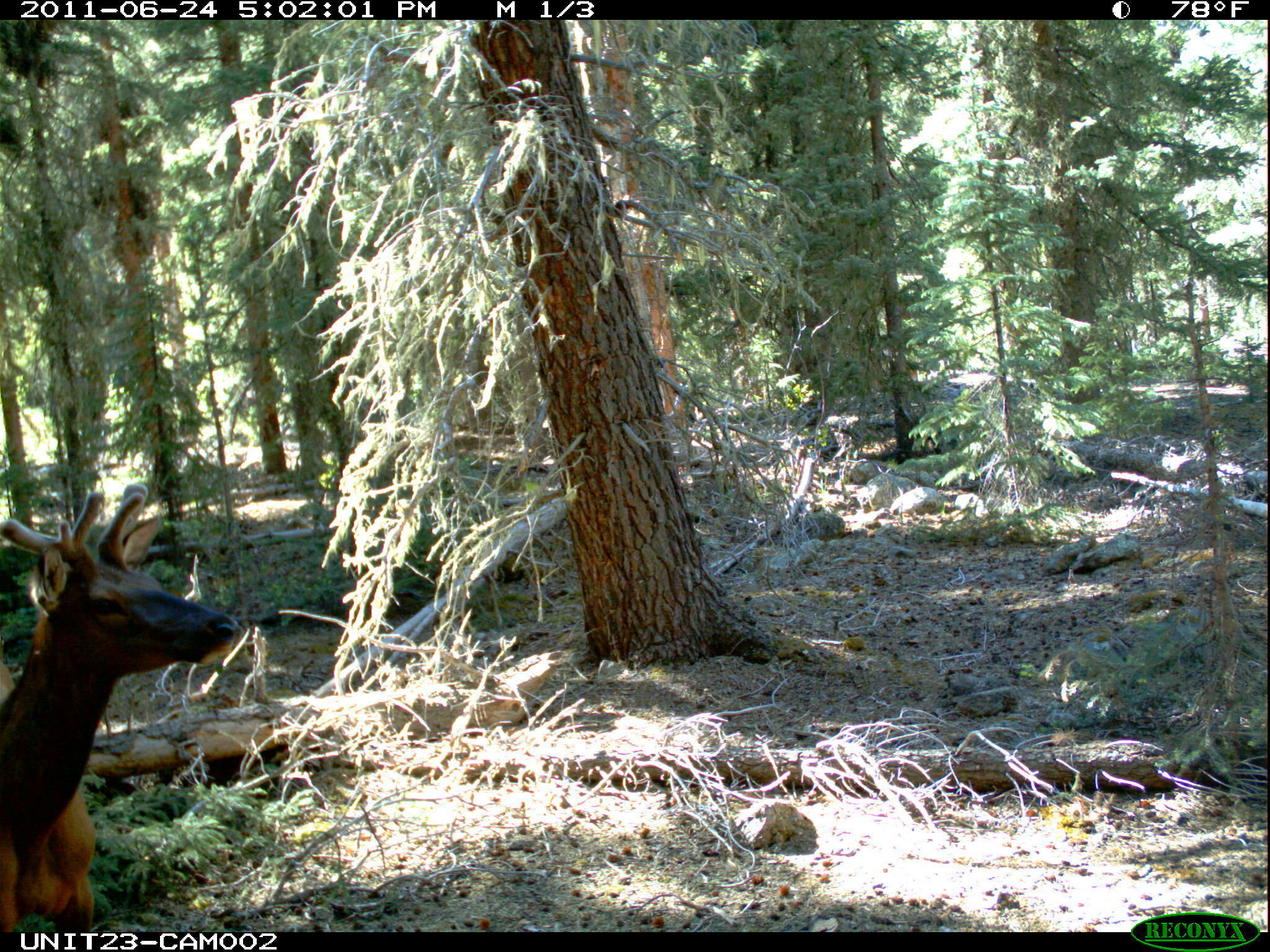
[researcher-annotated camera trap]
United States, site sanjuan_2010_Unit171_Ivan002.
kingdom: Animalia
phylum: Chordata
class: Mammalia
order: Artiodactyla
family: Cervidae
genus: Cervus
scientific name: Cervus elaphus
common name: red deer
Cervus elaphus (red deer).